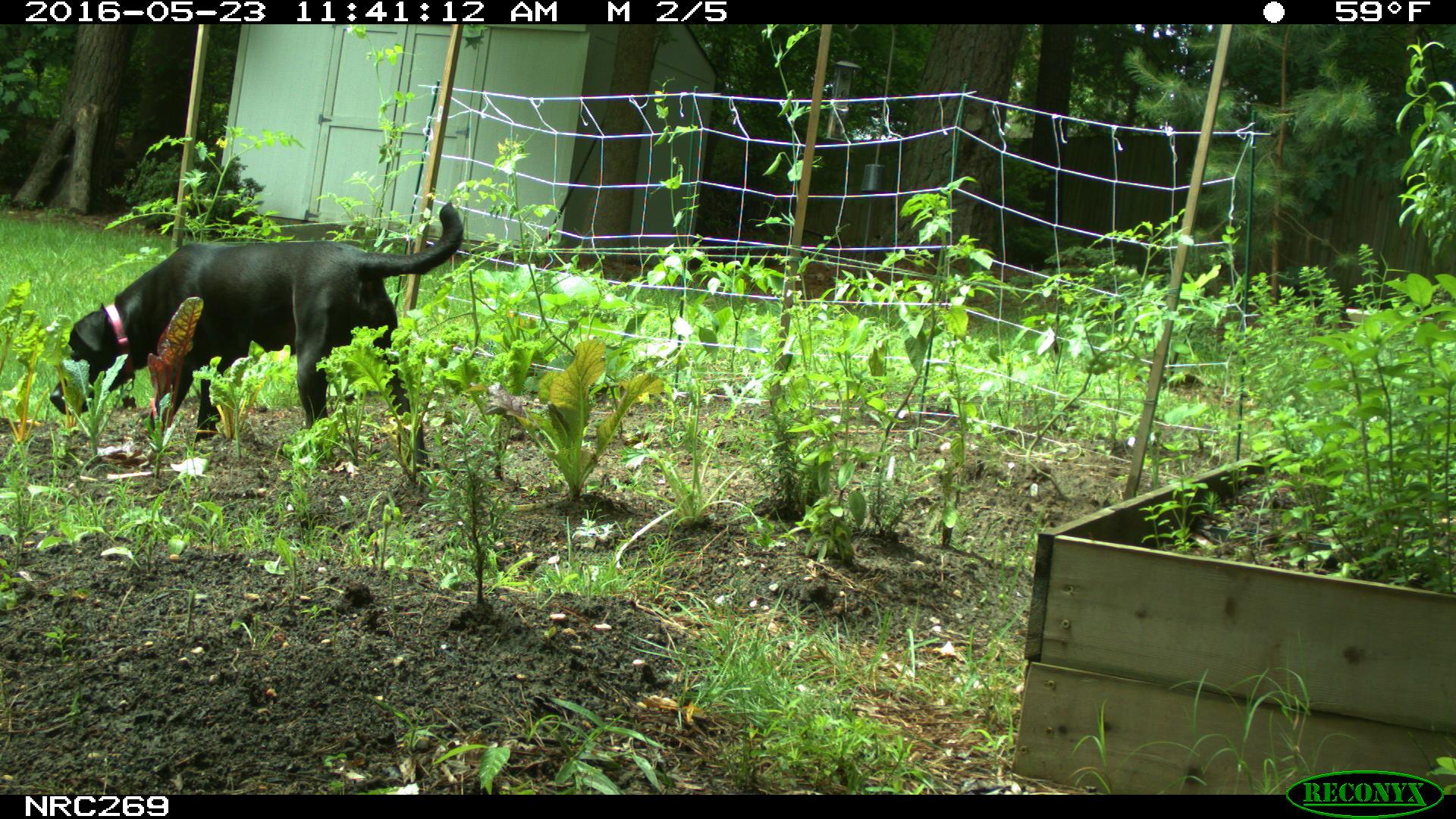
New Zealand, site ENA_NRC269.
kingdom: Animalia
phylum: Chordata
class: Mammalia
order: Carnivora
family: Canidae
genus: Canis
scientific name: Canis familiaris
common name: domestic dog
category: dog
Dog (domestic dog) (Canis familiaris).